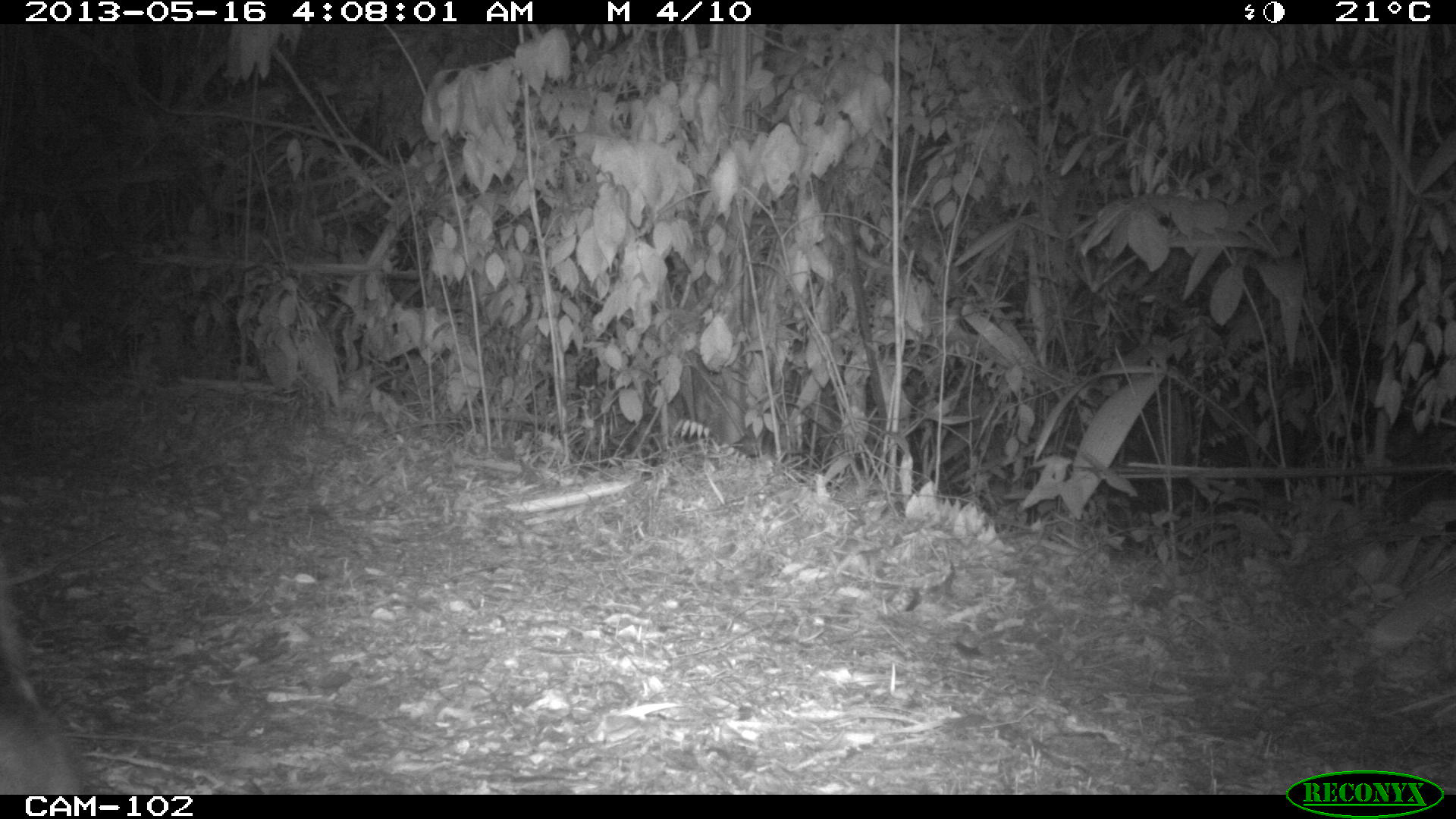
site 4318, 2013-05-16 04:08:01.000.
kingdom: Animalia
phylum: Chordata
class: Mammalia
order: Didelphimorphia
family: Didelphidae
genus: Didelphis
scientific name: Didelphis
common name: american opossums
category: didelphis sp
Didelphis sp (american opossums) (Didelphis), count 1.